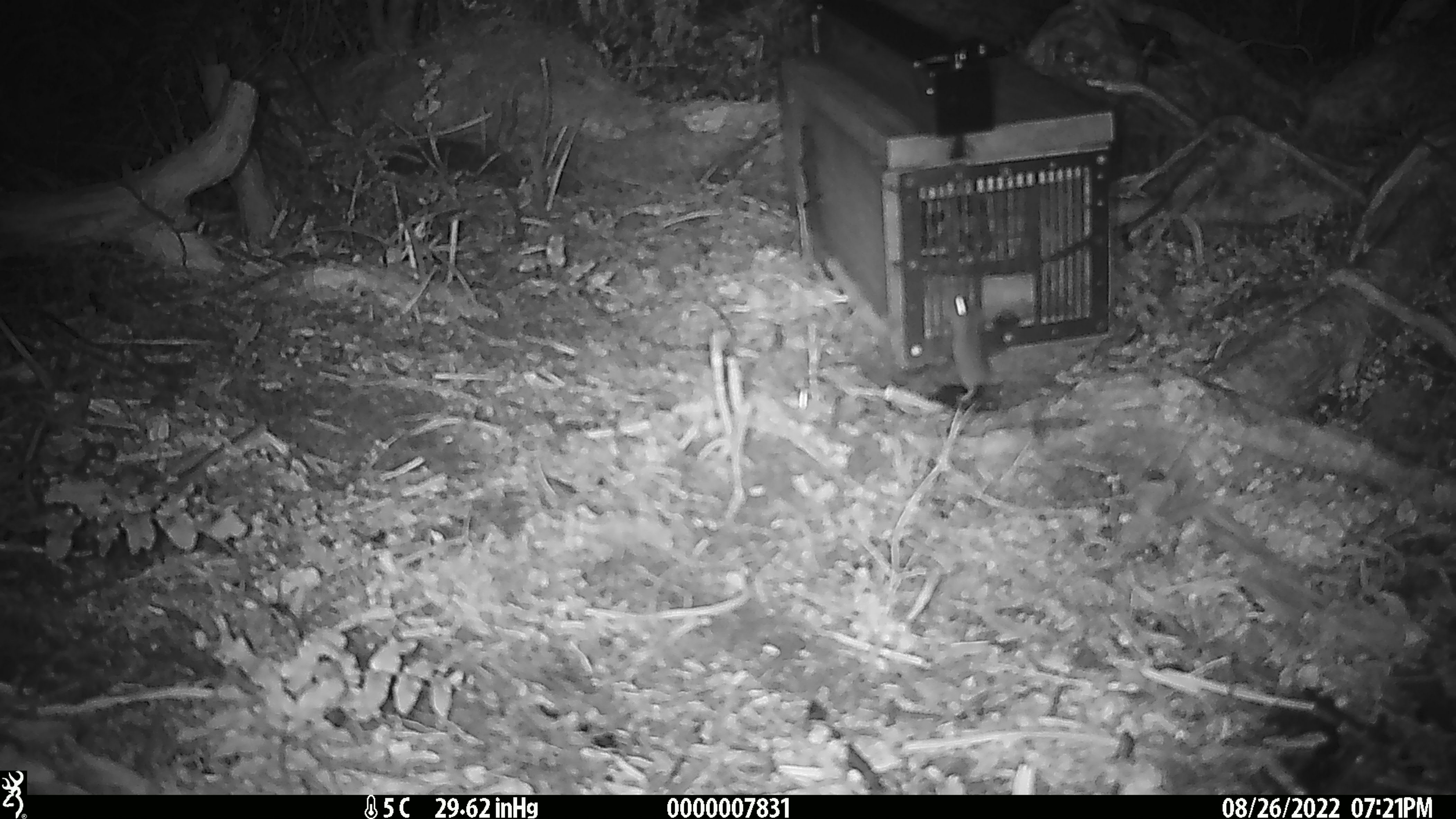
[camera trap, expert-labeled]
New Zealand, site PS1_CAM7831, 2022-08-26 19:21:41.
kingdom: Animalia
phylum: Chordata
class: Mammalia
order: Rodentia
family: Muridae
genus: Mus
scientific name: Mus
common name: mouse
Mouse (Mus).